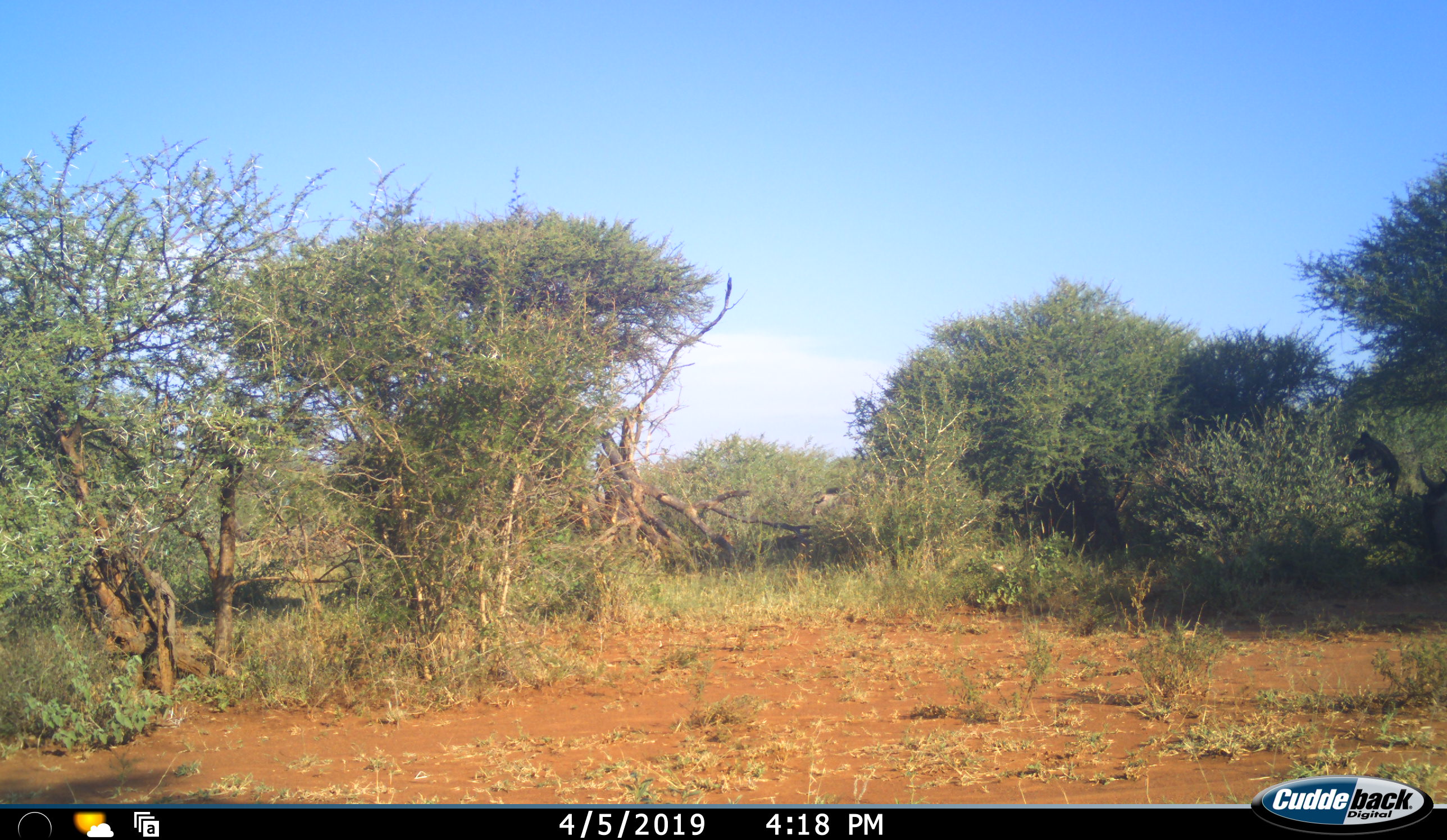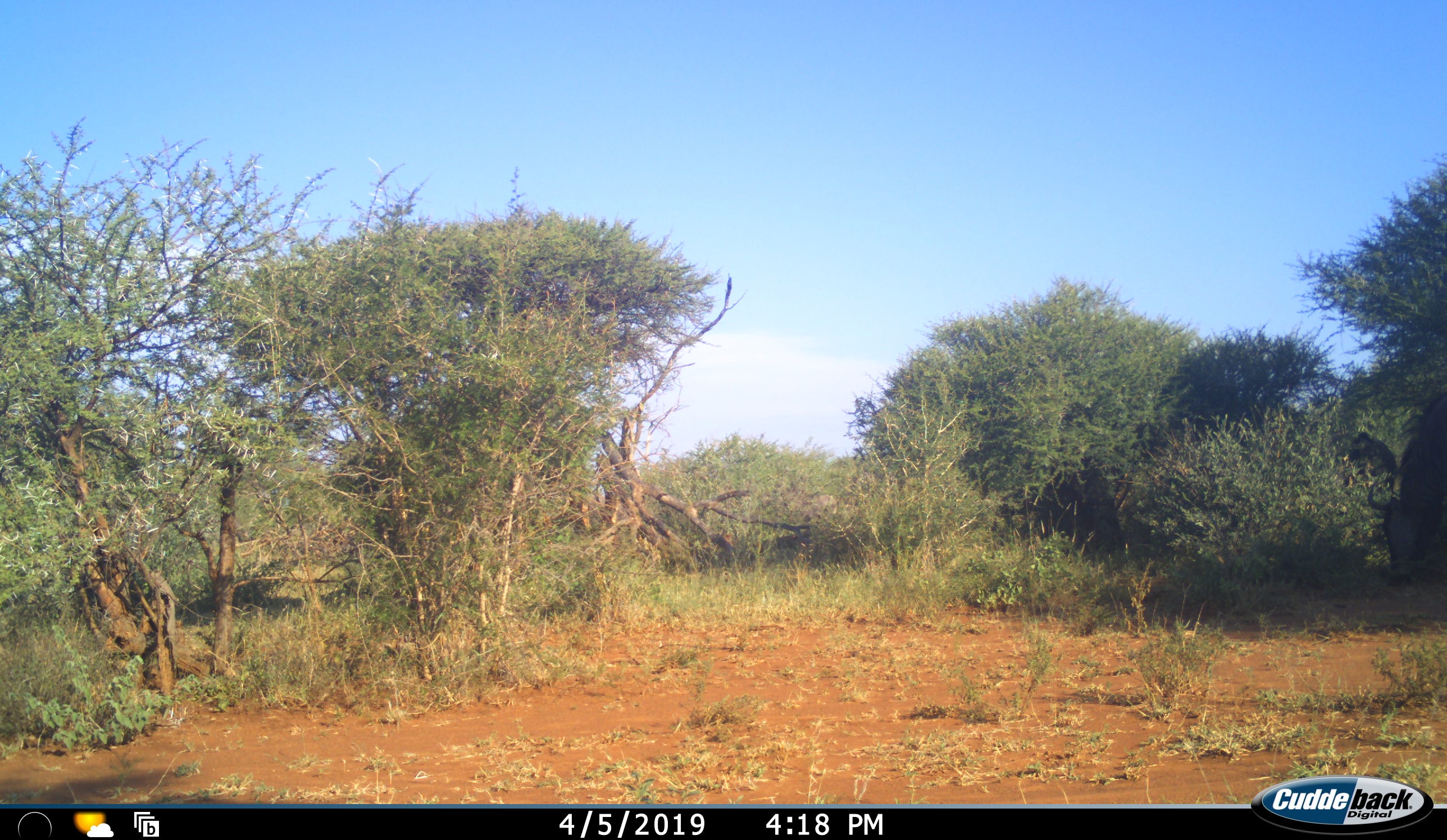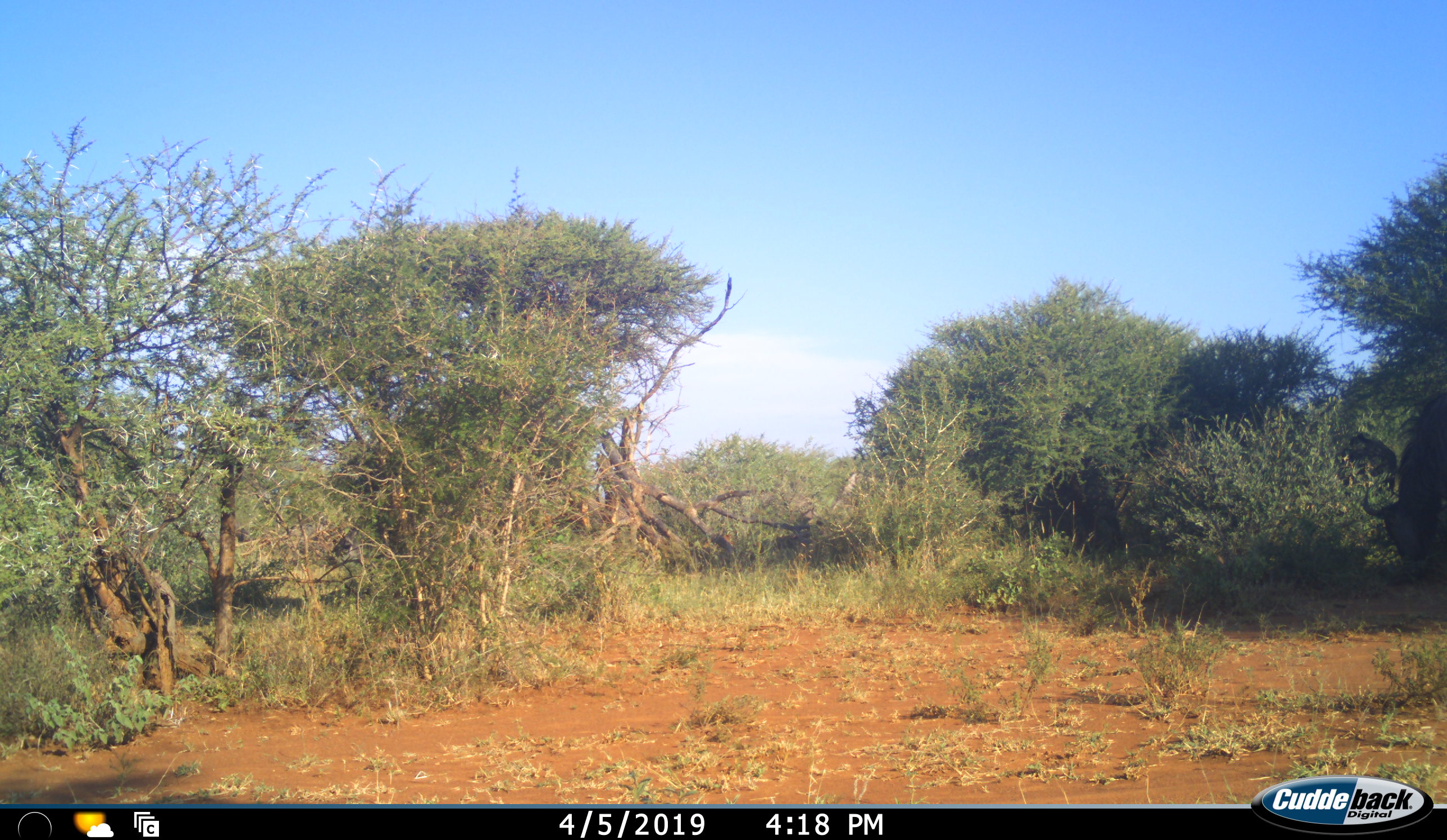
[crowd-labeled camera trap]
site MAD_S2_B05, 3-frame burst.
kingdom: Animalia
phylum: Chordata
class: Mammalia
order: Artiodactyla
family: Bovidae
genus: Connochaetes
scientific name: Connochaetes taurinus taurinus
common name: blue wildebeest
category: wildebeestblue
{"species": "wildebeestblue (blue wildebeest) (Connochaetes taurinus taurinus)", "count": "4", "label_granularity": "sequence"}